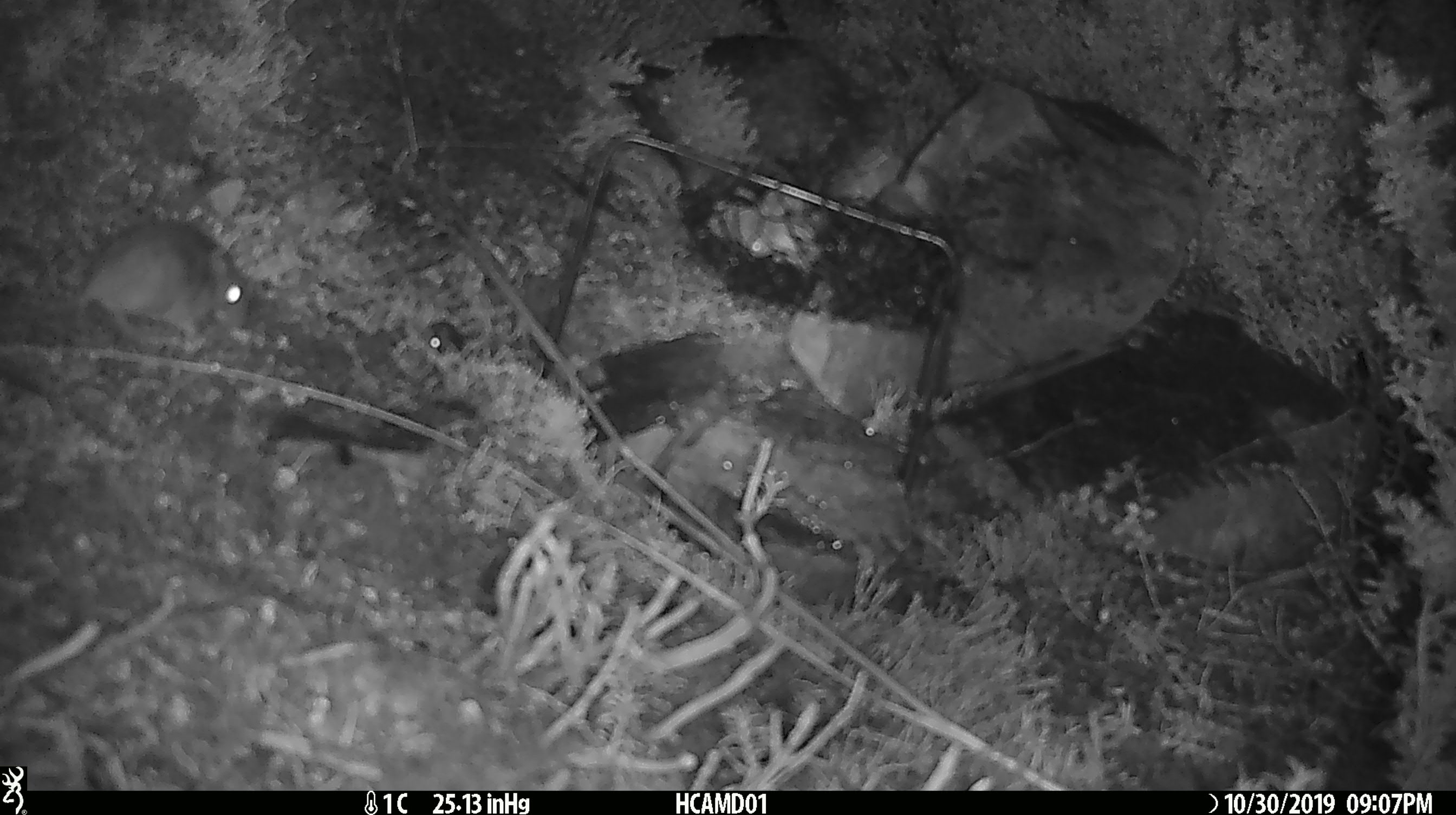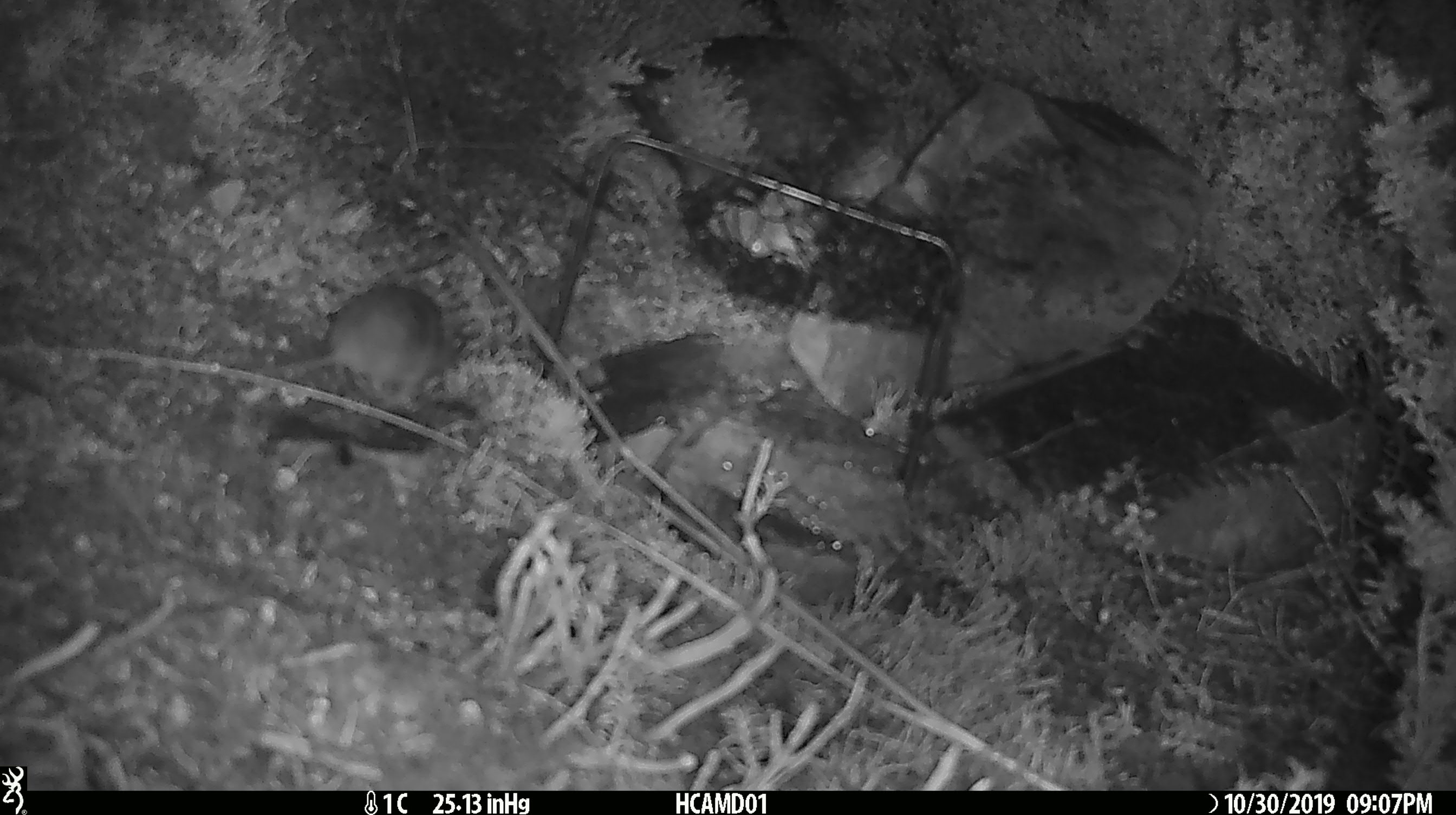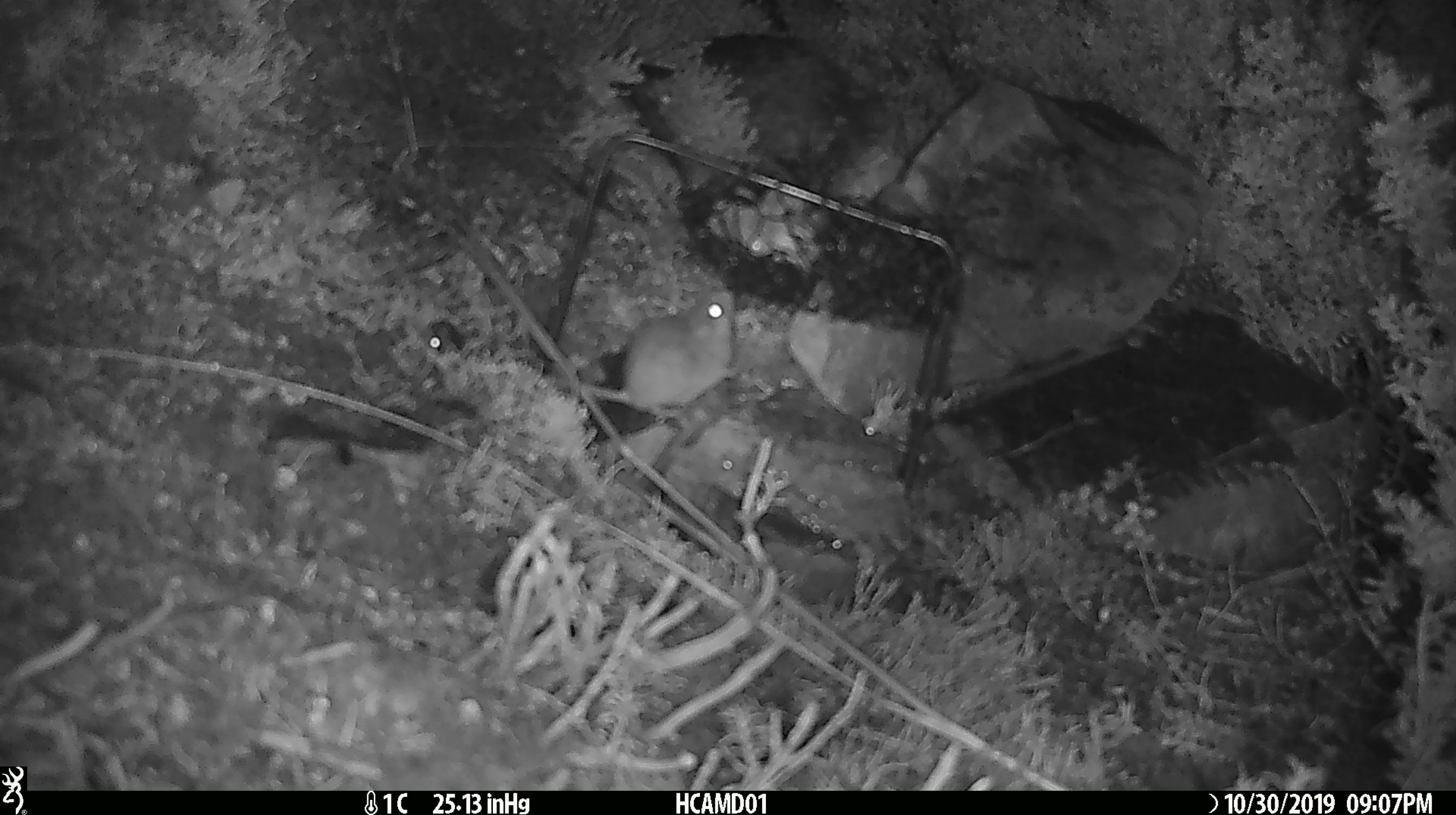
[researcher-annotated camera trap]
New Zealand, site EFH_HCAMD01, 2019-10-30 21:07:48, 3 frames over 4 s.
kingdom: Animalia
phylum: Chordata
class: Mammalia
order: Rodentia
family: Muridae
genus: Mus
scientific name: Mus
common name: mouse